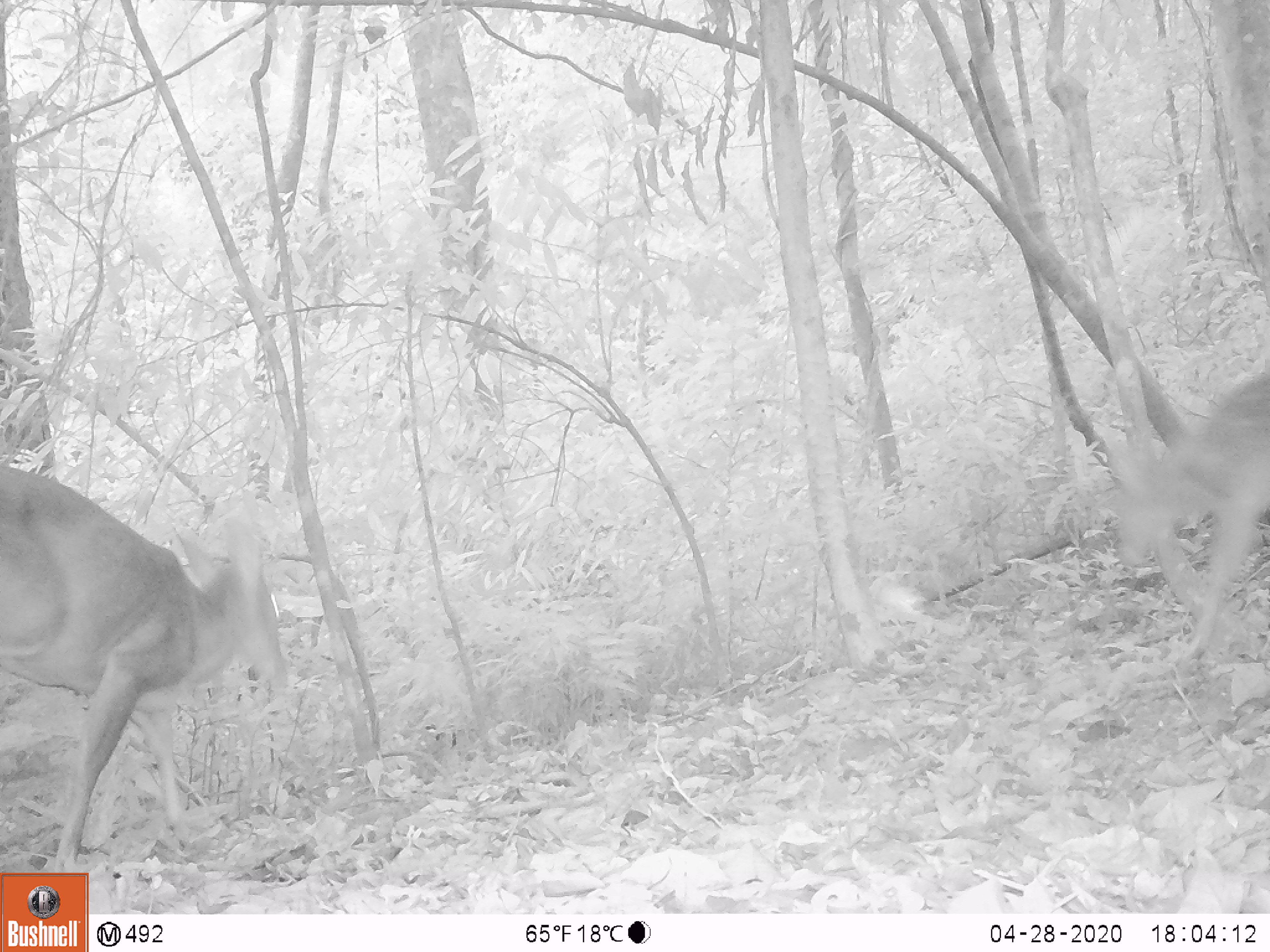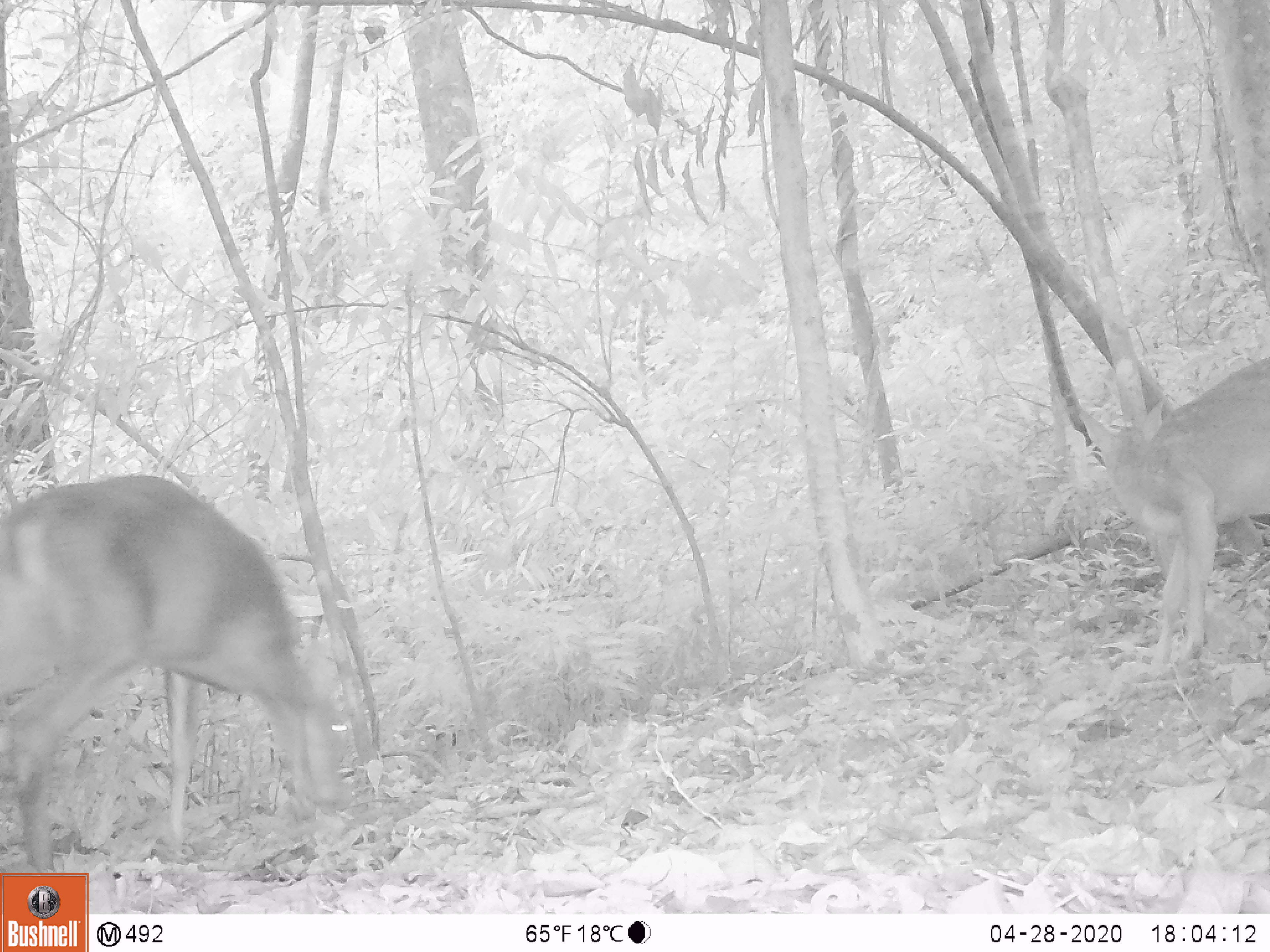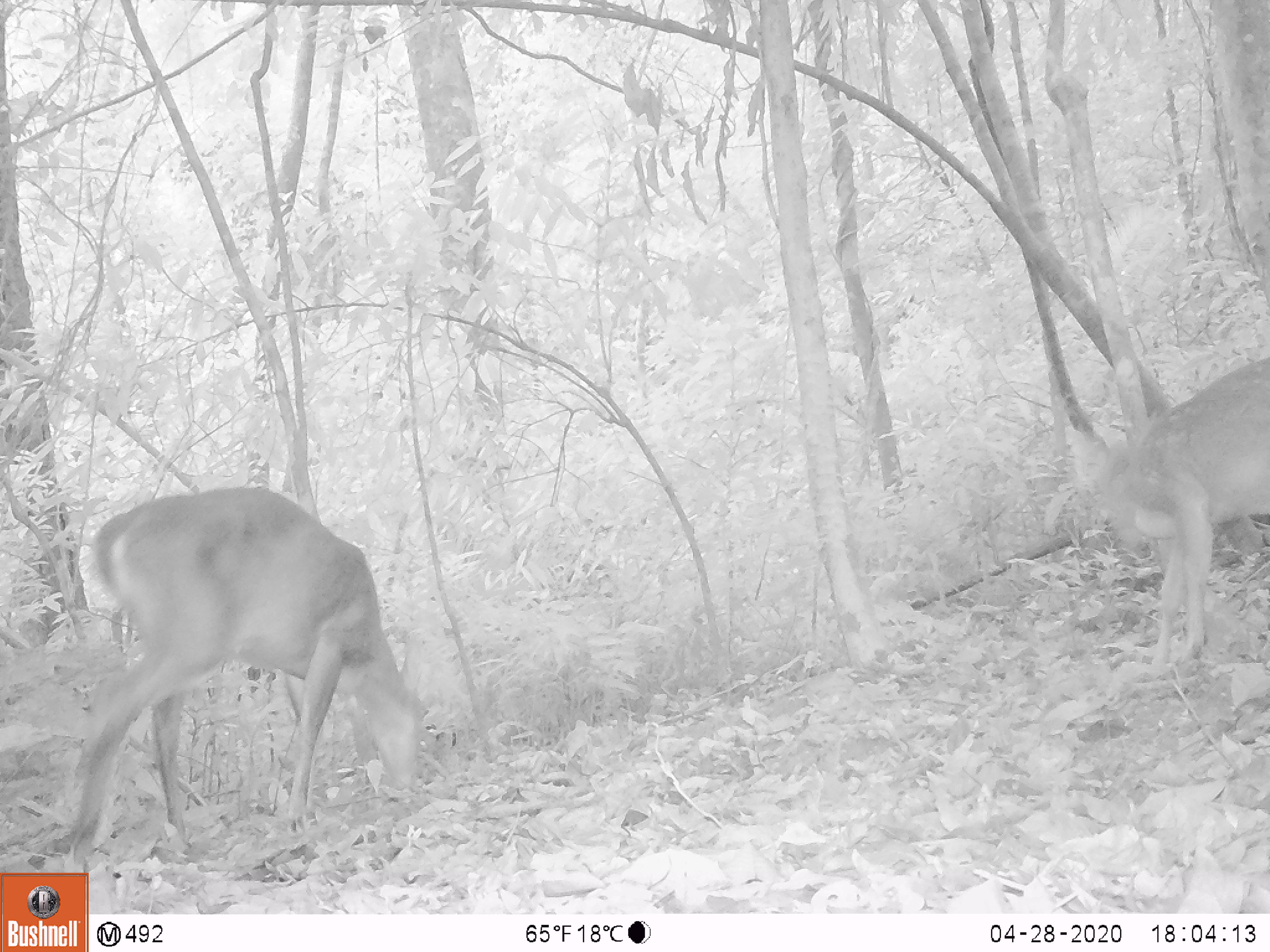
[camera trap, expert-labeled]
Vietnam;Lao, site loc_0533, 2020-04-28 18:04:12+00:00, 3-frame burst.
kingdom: Animalia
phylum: Chordata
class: Mammalia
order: Artiodactyla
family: Cervidae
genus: Muntiacus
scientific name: Muntiacus vuquangensis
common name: large-antlered muntjac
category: large antlered muntjac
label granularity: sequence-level